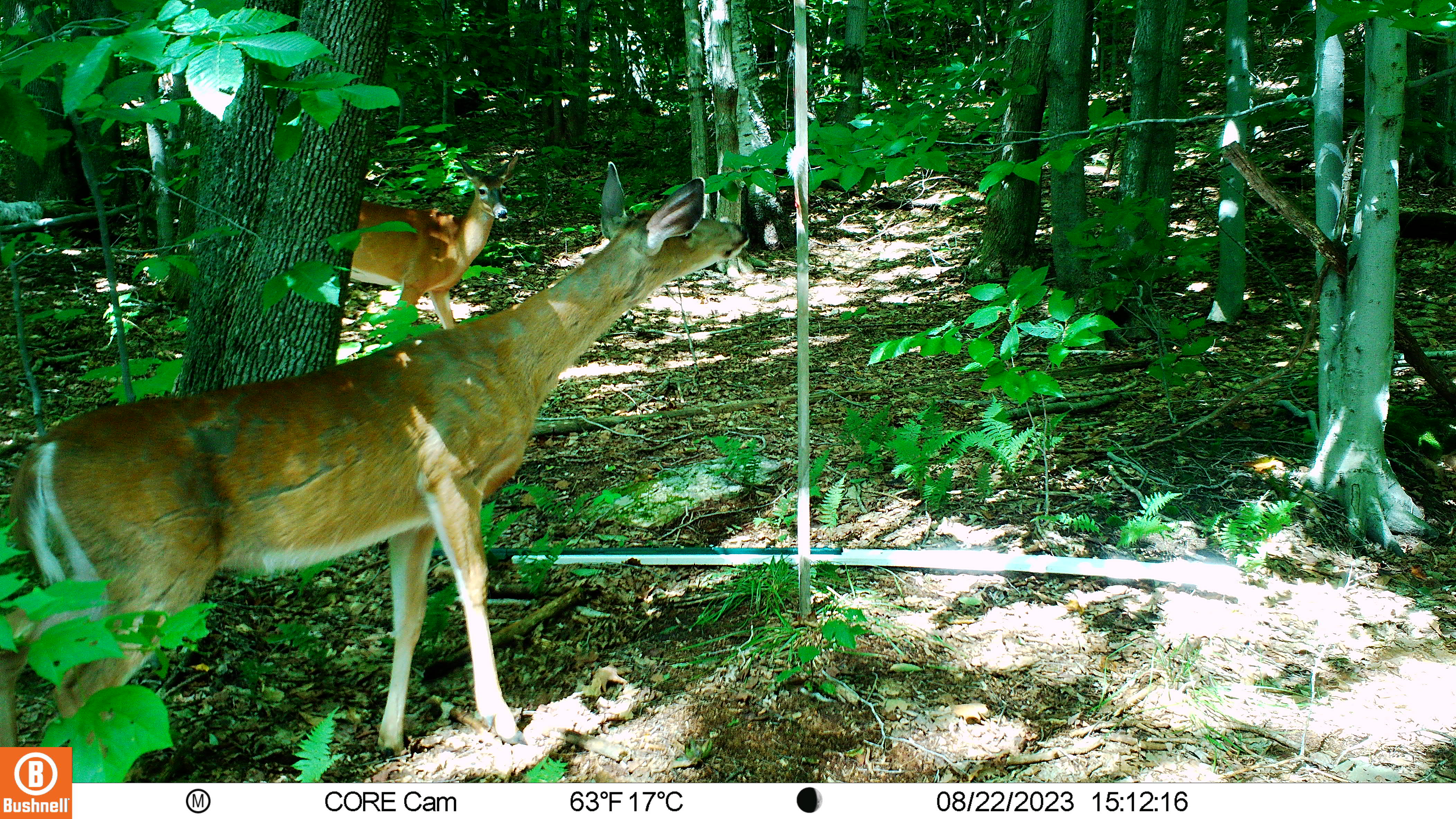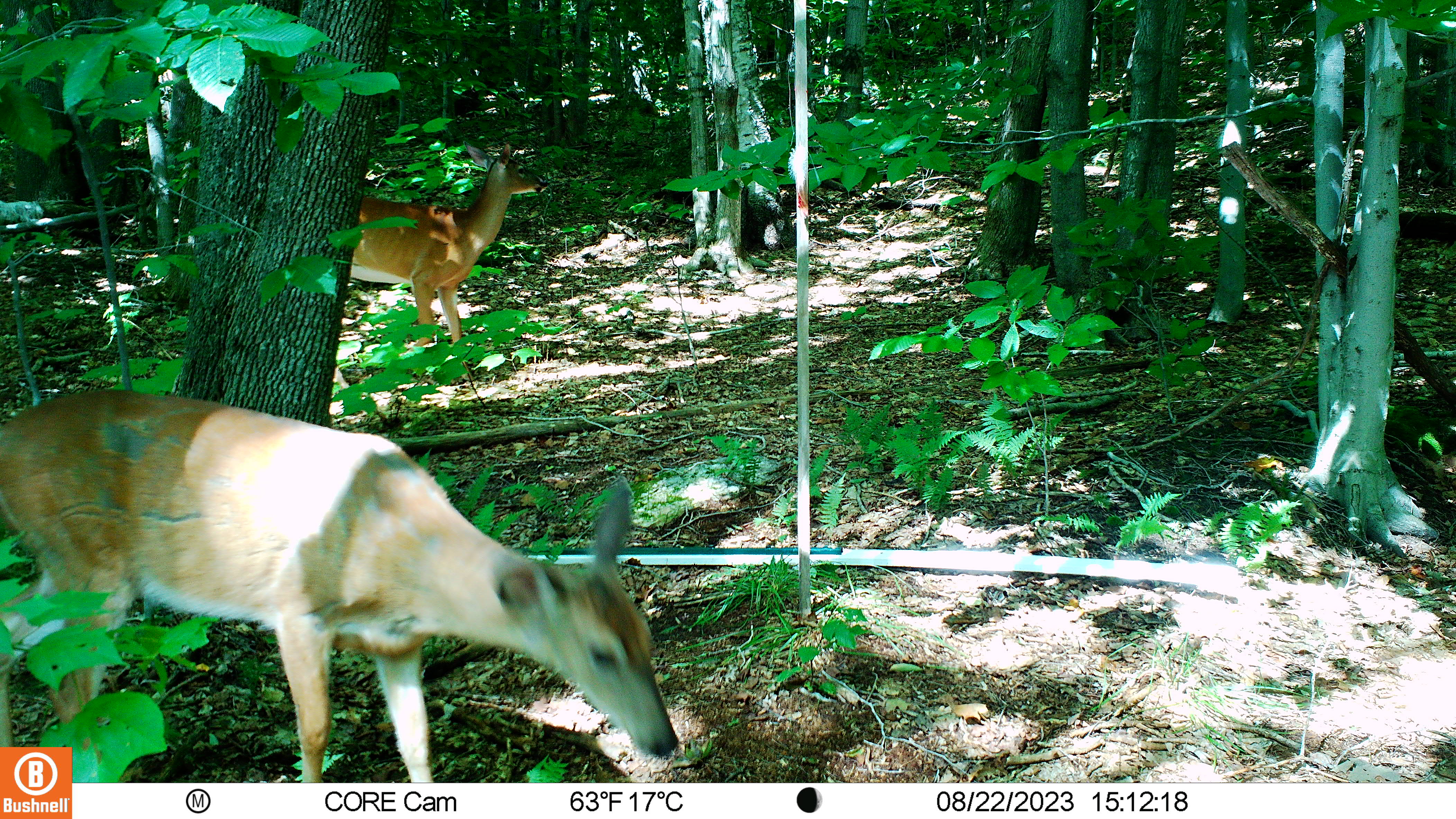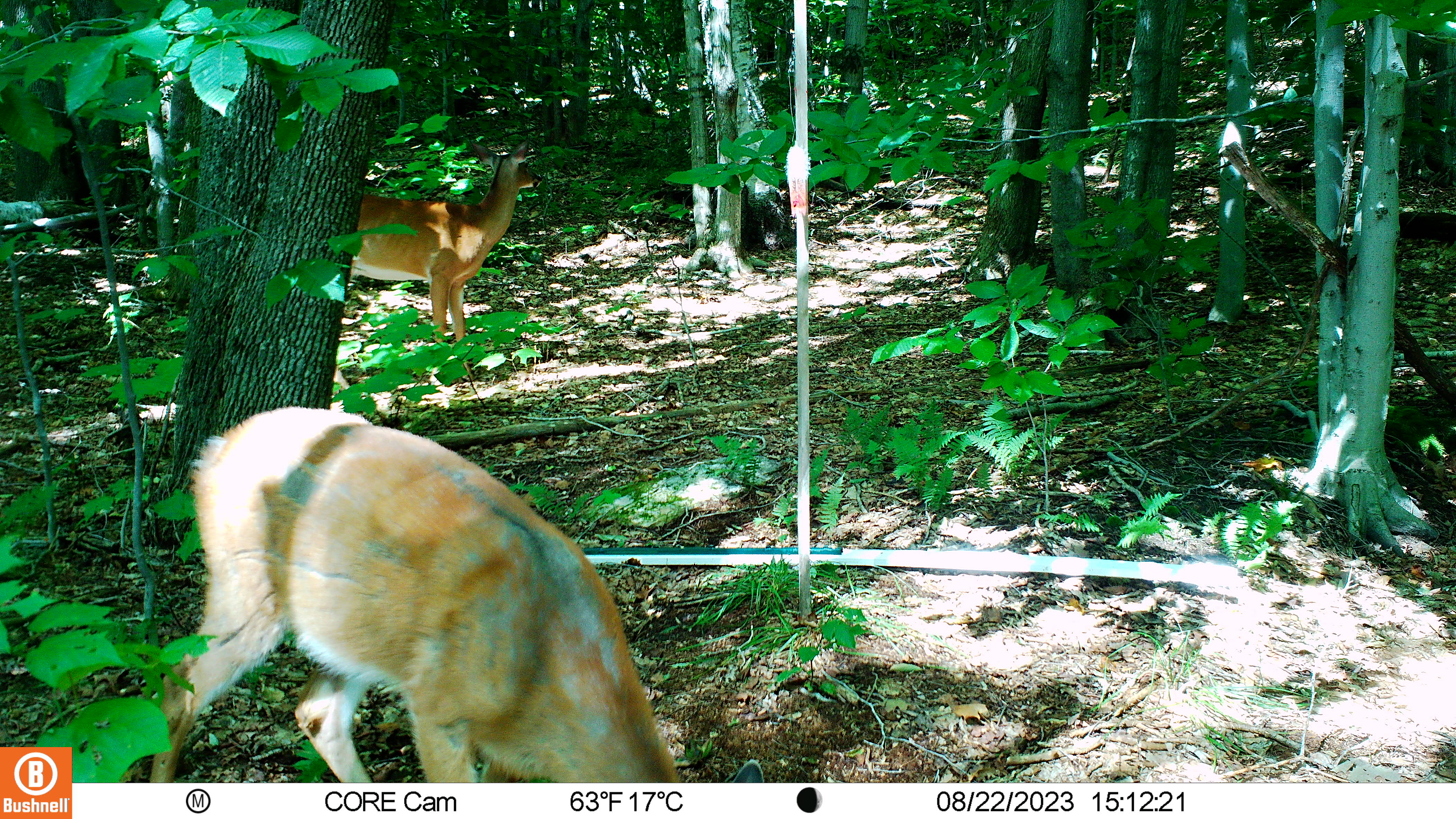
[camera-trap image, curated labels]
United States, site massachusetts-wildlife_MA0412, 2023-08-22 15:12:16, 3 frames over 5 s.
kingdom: Animalia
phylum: Chordata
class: Mammalia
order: Artiodactyla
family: Cervidae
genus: Odocoileus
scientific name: Odocoileus virginianus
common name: white-tailed deer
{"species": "white-tailed deer (Odocoileus virginianus)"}